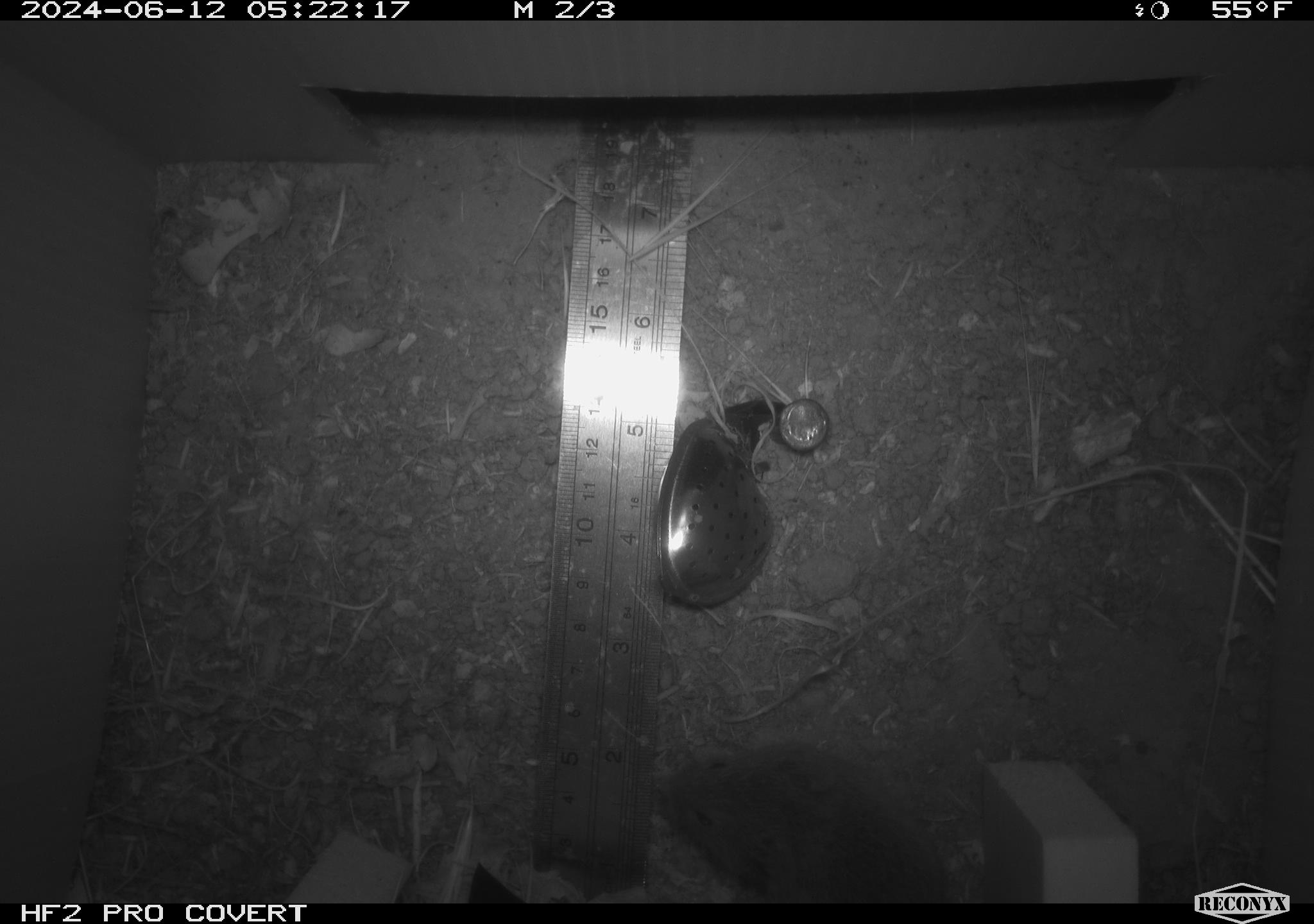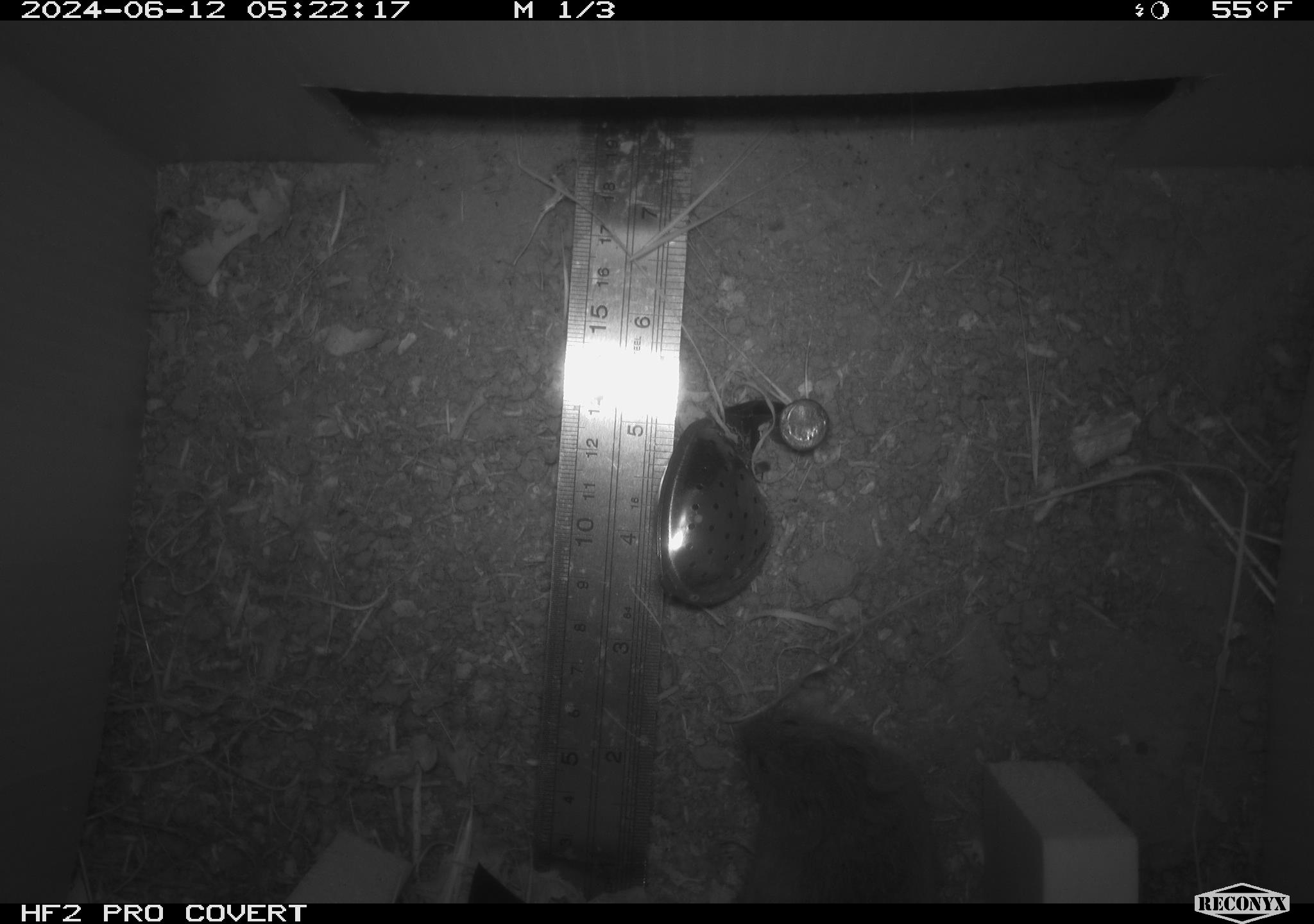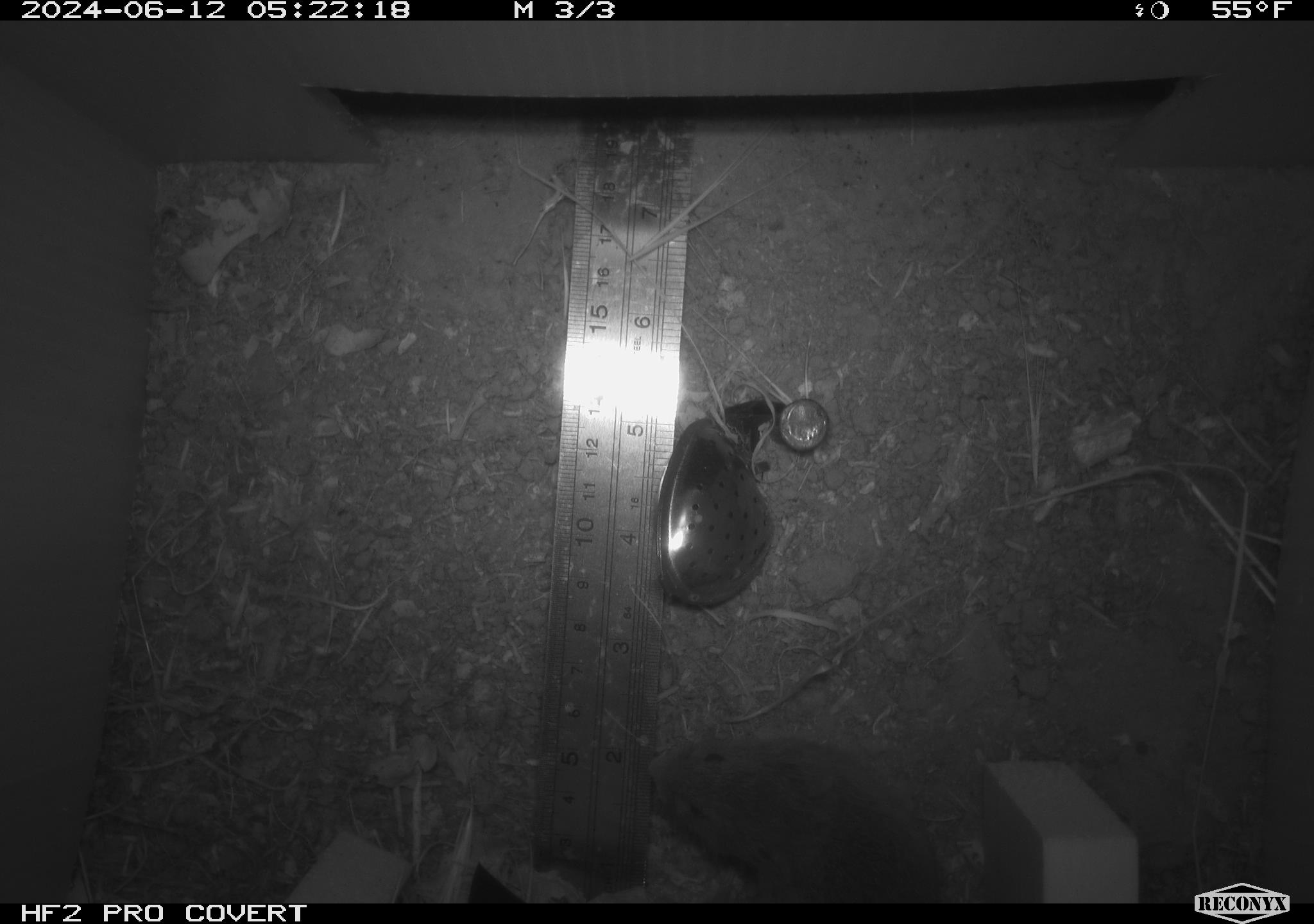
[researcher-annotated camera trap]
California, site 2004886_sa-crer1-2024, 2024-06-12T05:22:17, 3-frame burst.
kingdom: Animalia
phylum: Chordata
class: Mammalia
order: Rodentia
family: Cricetidae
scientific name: Arvicolinae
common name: voles, lemmings, and muskrats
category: arvicolinae subfamily